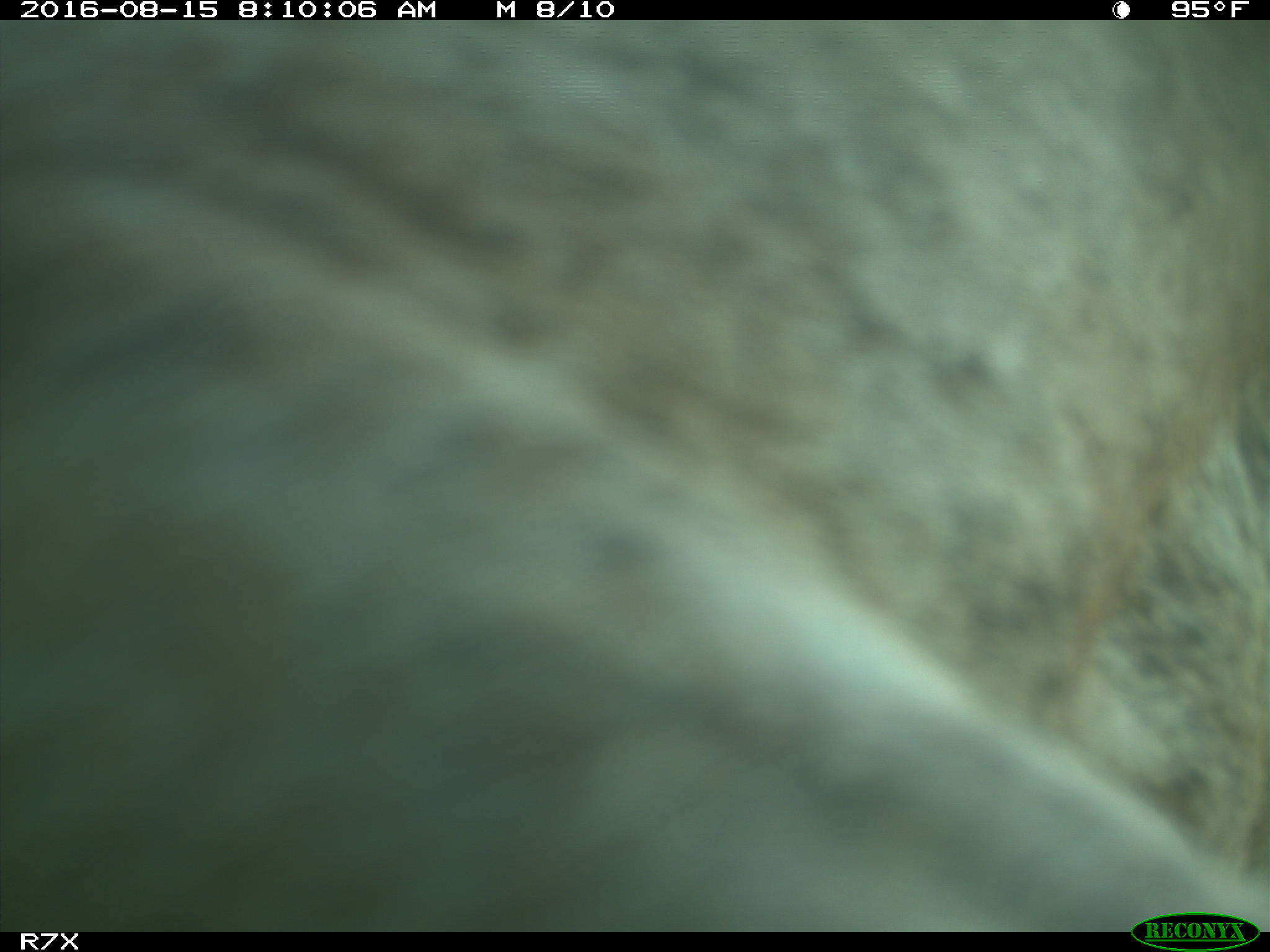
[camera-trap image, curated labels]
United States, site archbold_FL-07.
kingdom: Animalia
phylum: Chordata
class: Mammalia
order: Artiodactyla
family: Bovidae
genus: Bos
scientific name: Bos taurus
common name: domestic cow